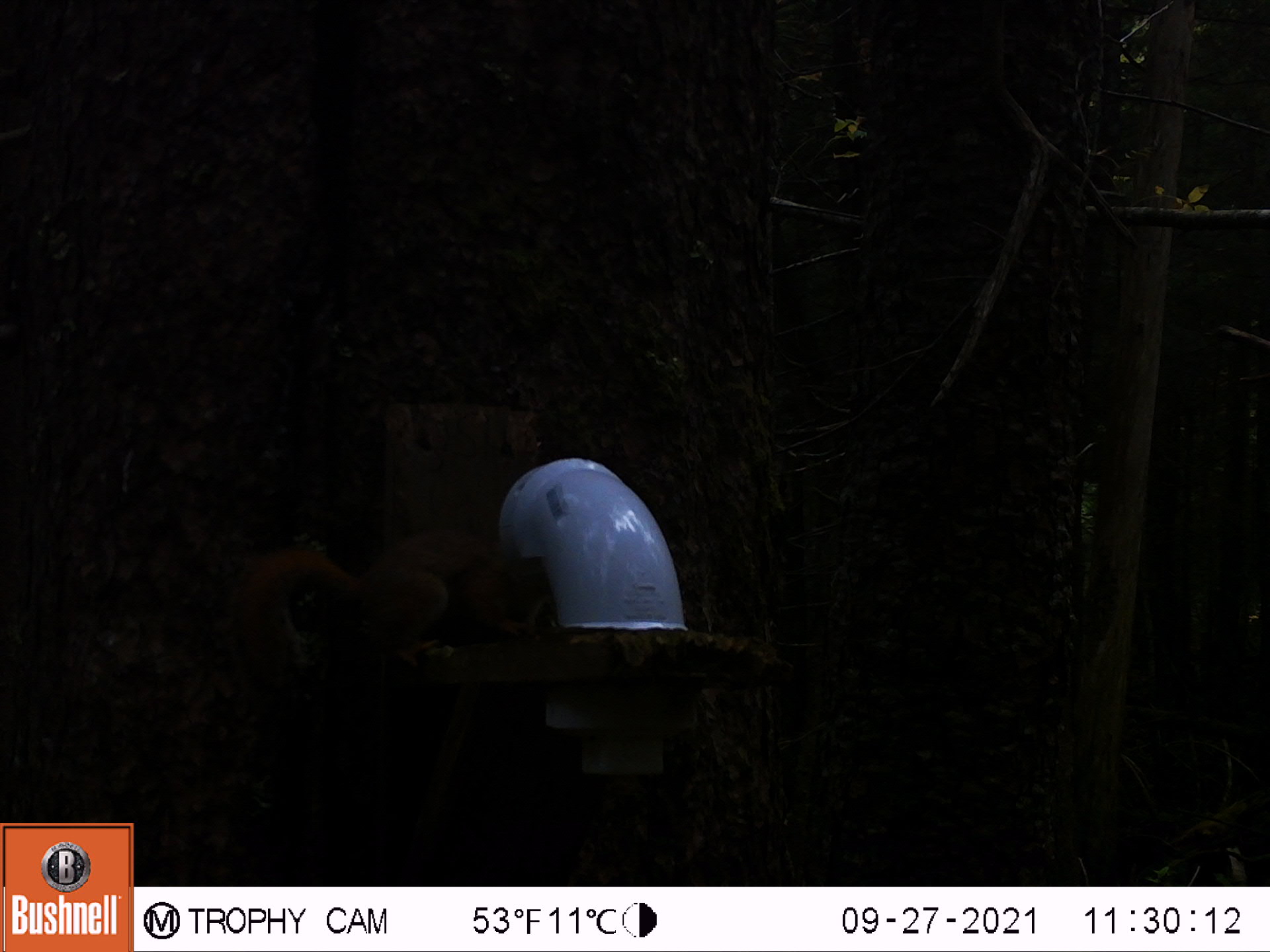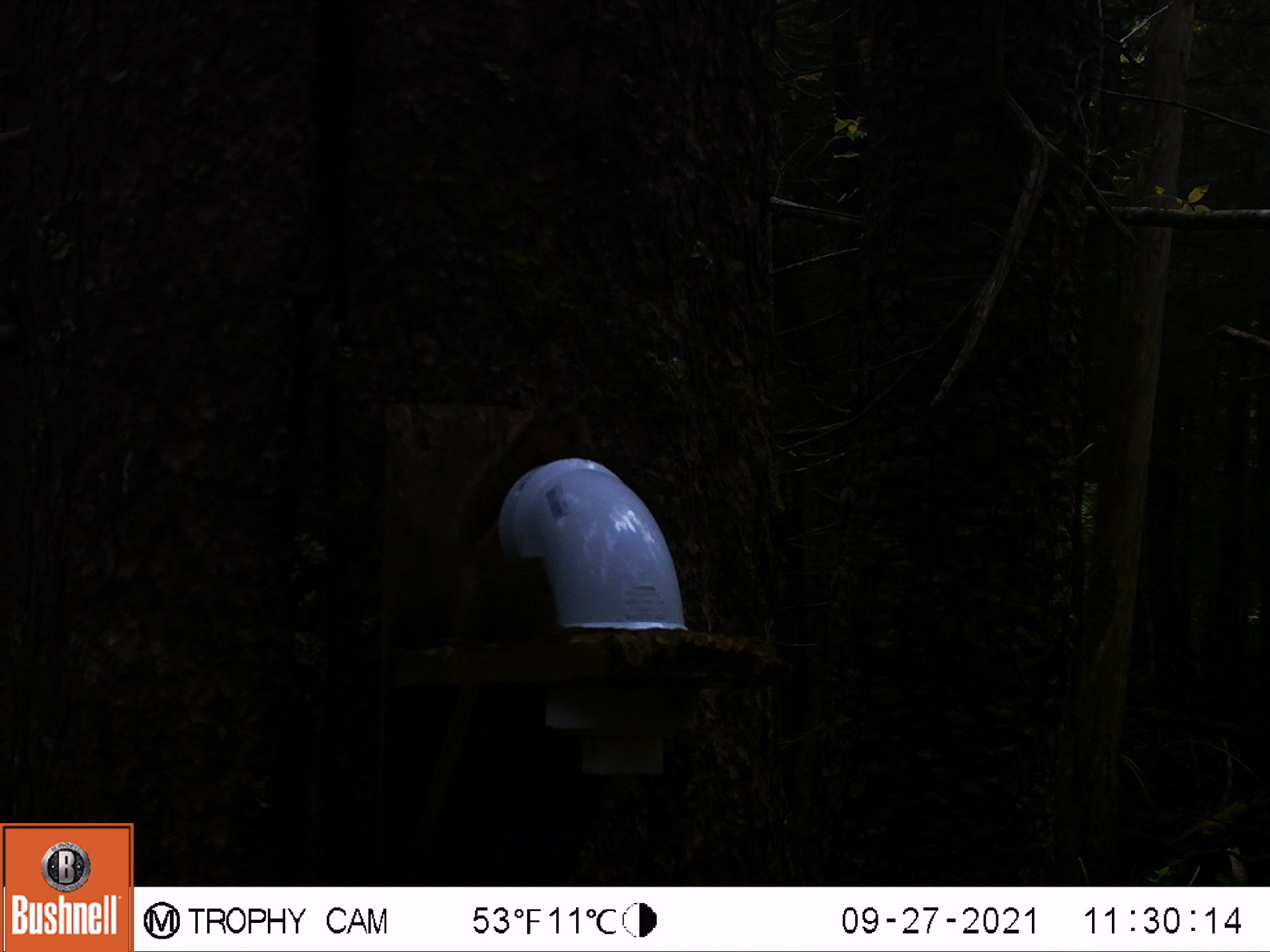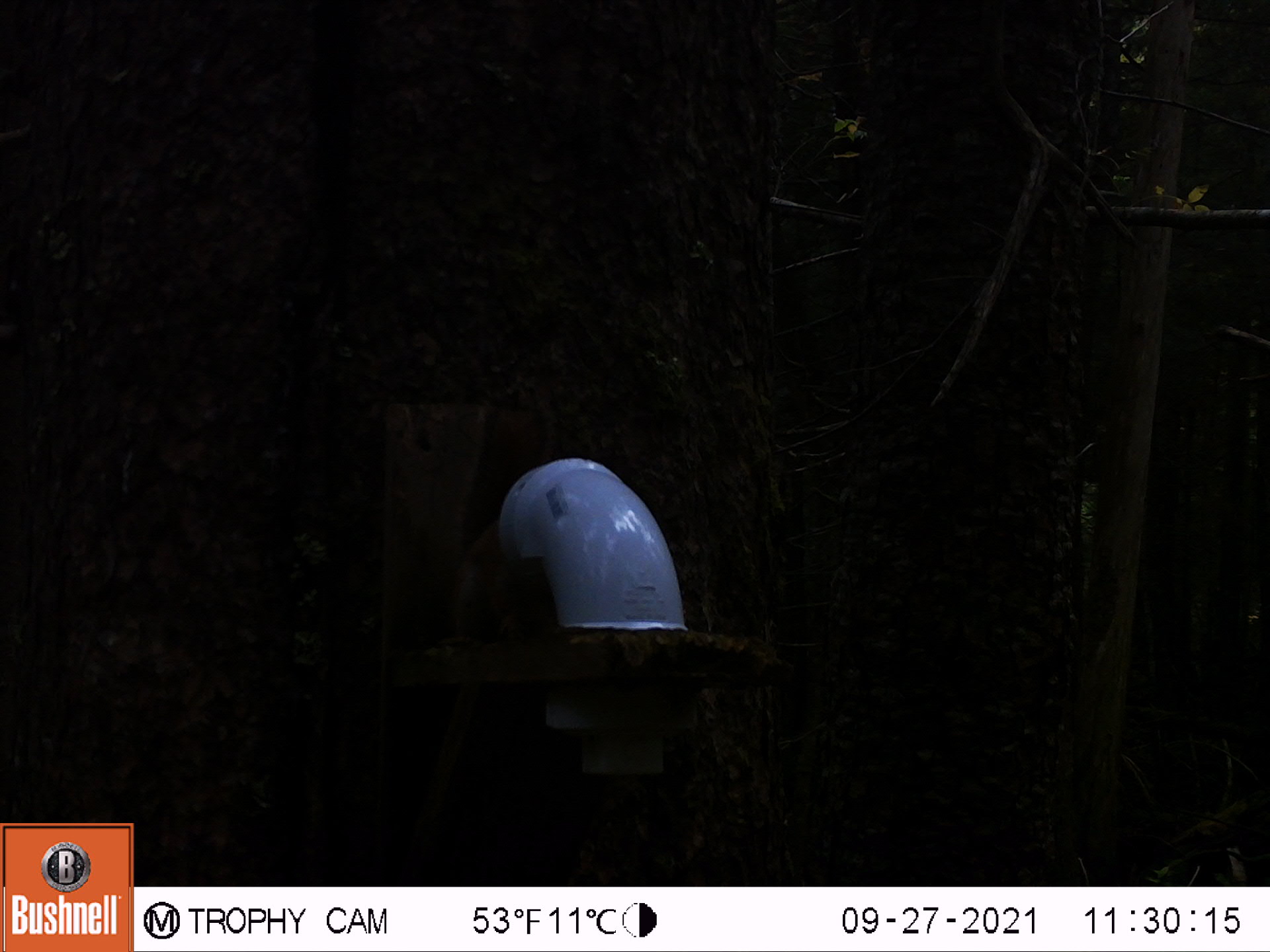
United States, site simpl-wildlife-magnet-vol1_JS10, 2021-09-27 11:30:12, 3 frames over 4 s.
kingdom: Animalia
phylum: Chordata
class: Mammalia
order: Rodentia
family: Sciuridae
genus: Tamiasciurus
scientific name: Tamiasciurus hudsonicus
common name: red squirrel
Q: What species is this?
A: Red squirrel (Tamiasciurus hudsonicus).